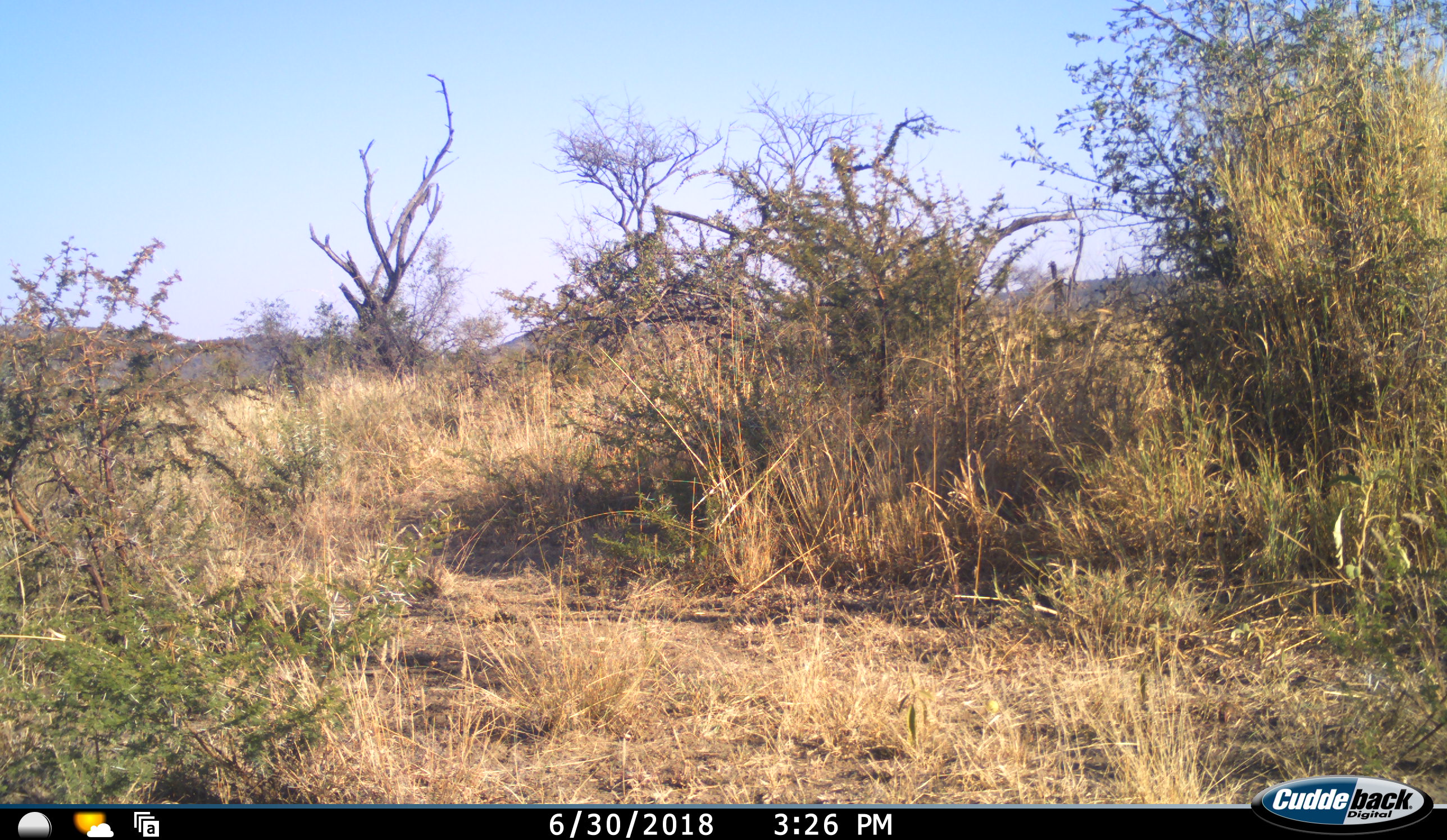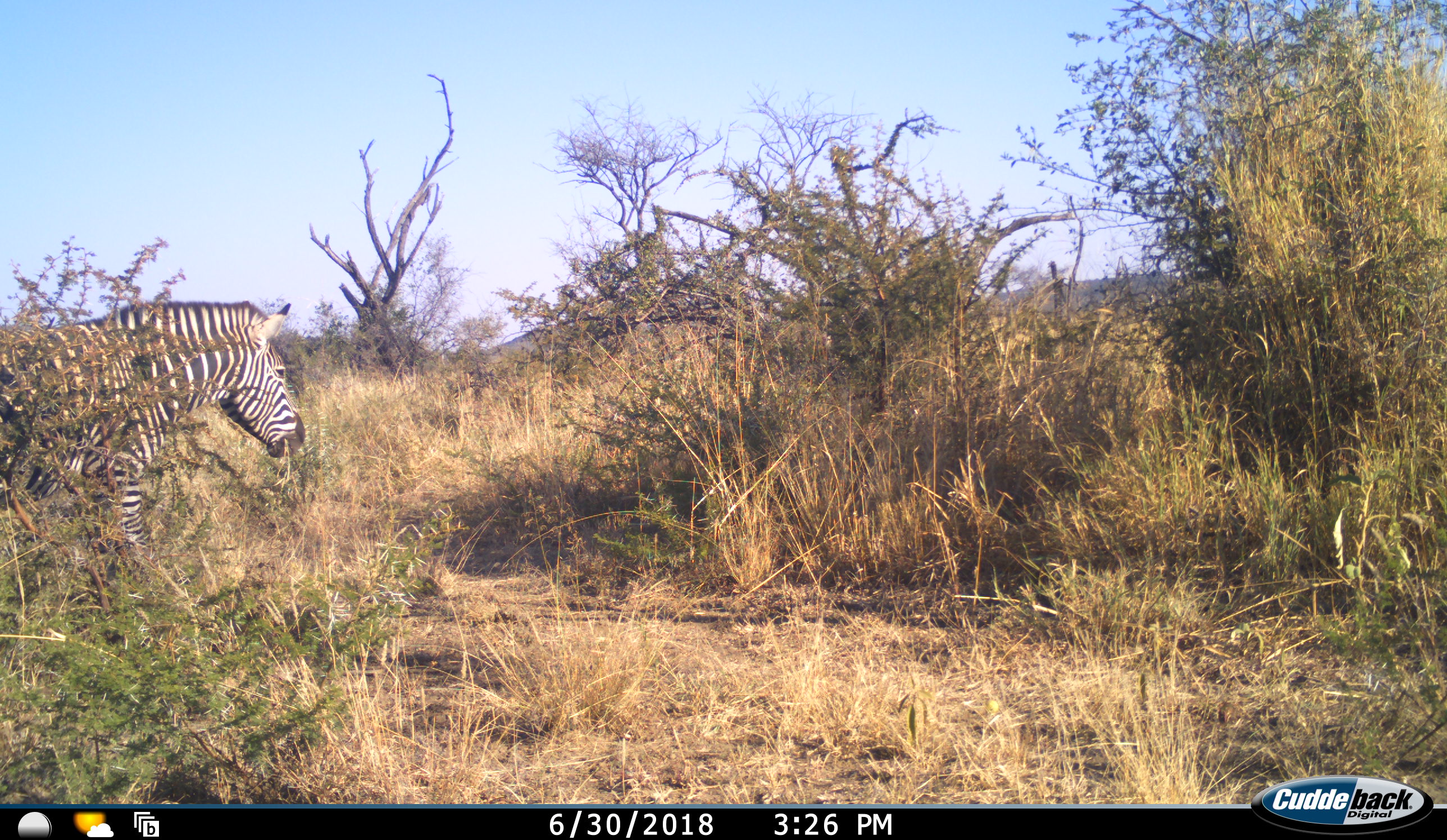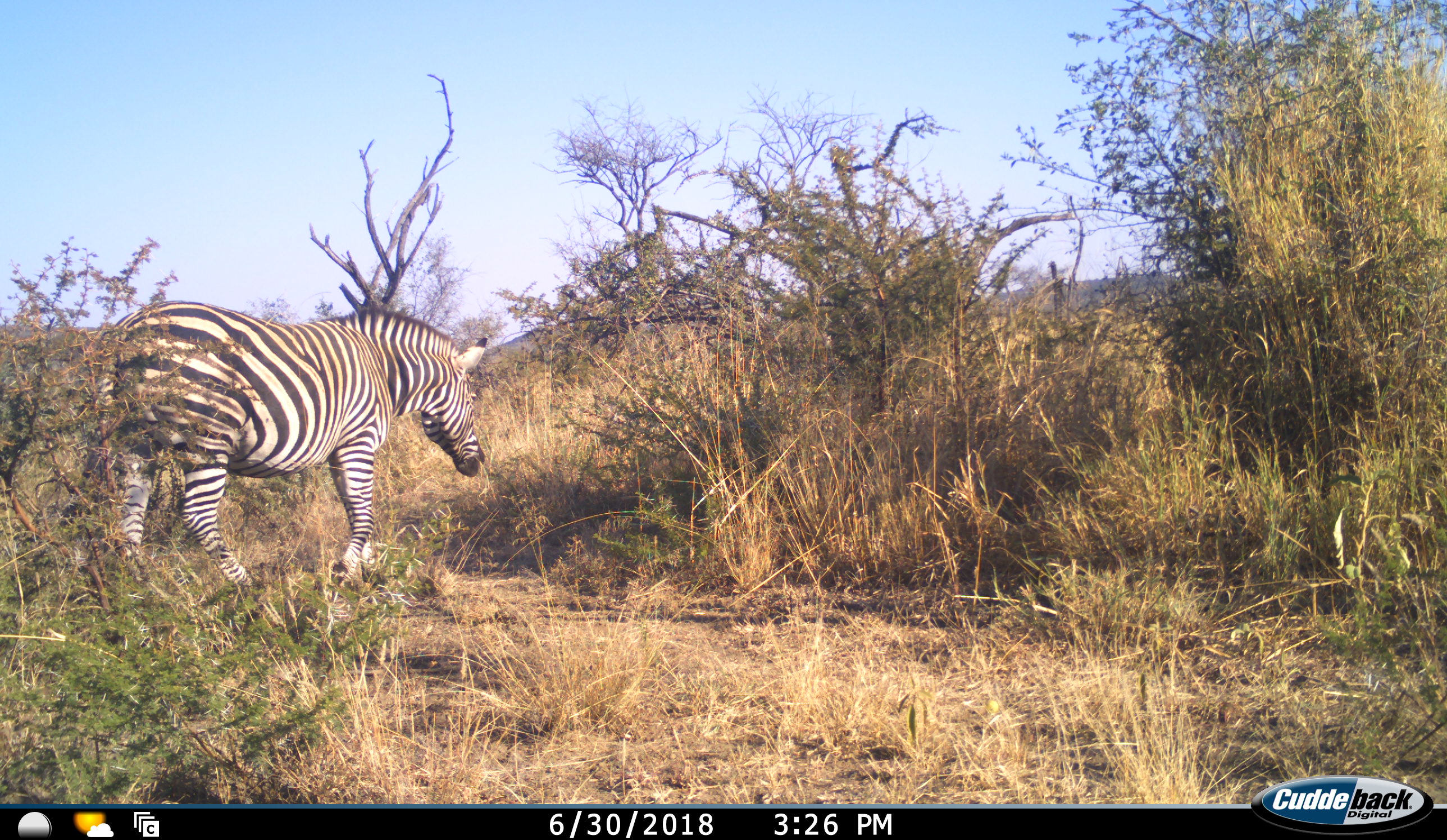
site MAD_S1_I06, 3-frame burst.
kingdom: Animalia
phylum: Chordata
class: Mammalia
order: Perissodactyla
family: Equidae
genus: Equus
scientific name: Equus quagga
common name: plains zebra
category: zebraplains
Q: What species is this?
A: Zebraplains (plains zebra) (Equus quagga).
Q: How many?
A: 1.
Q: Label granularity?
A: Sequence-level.